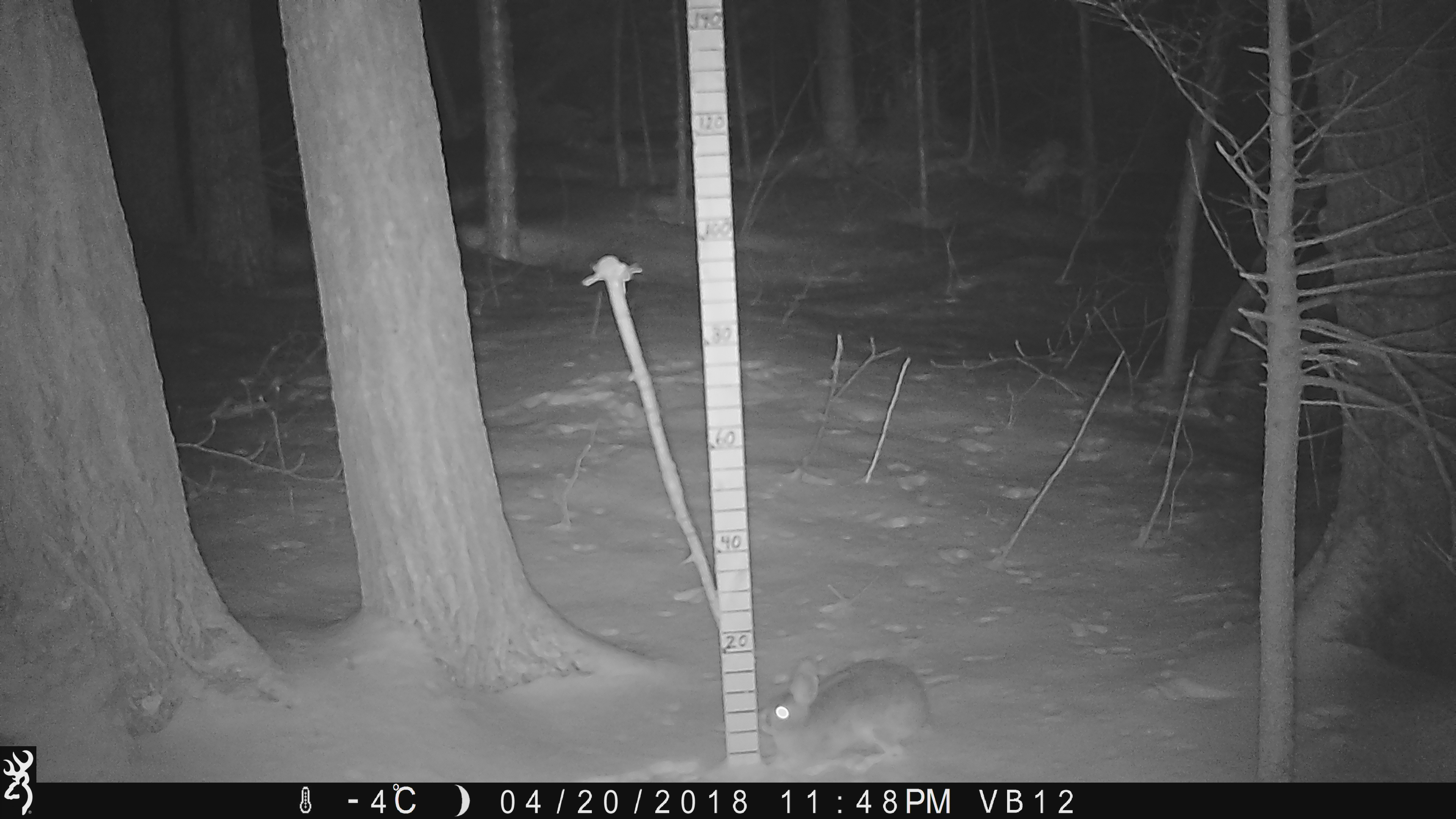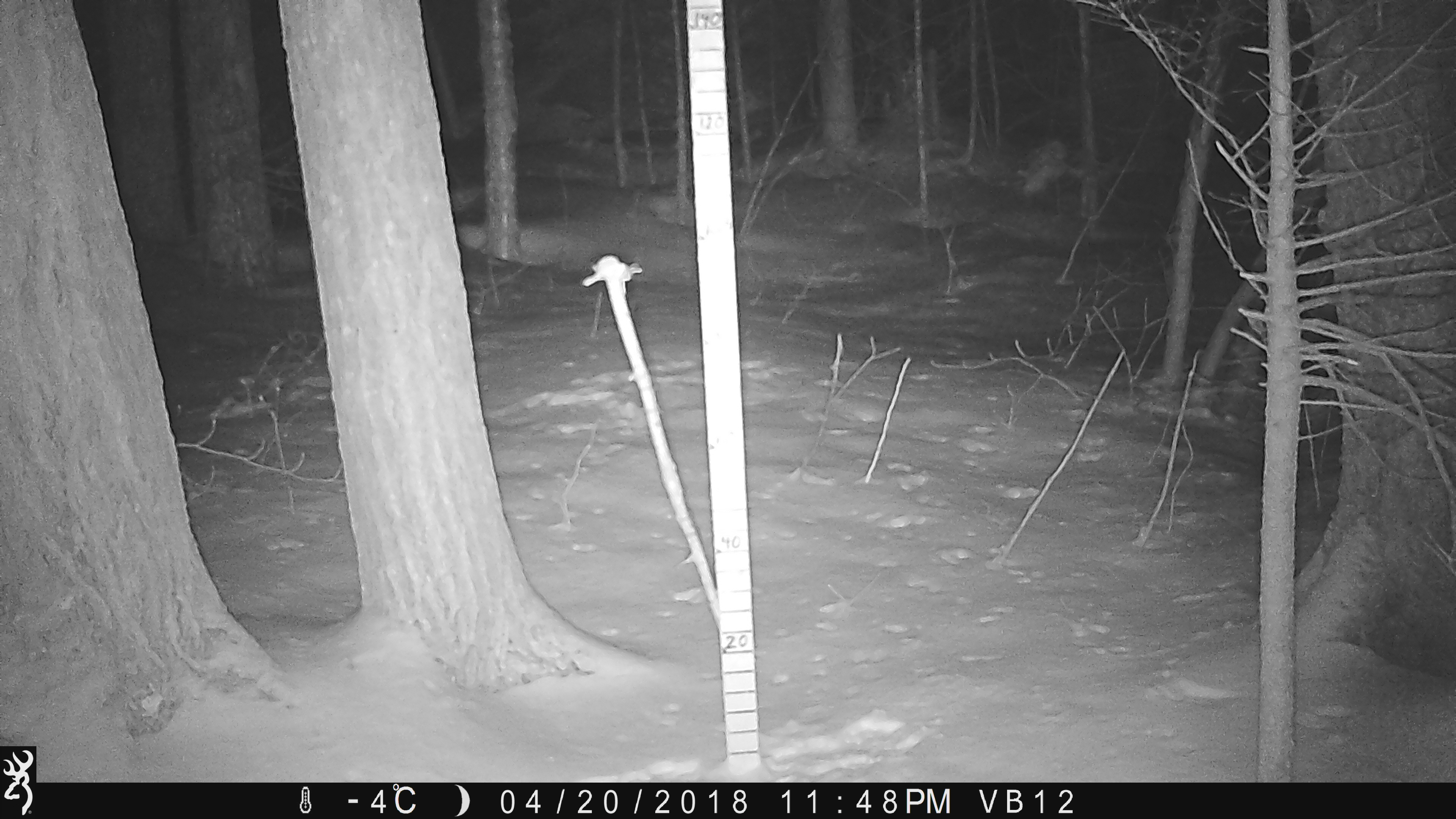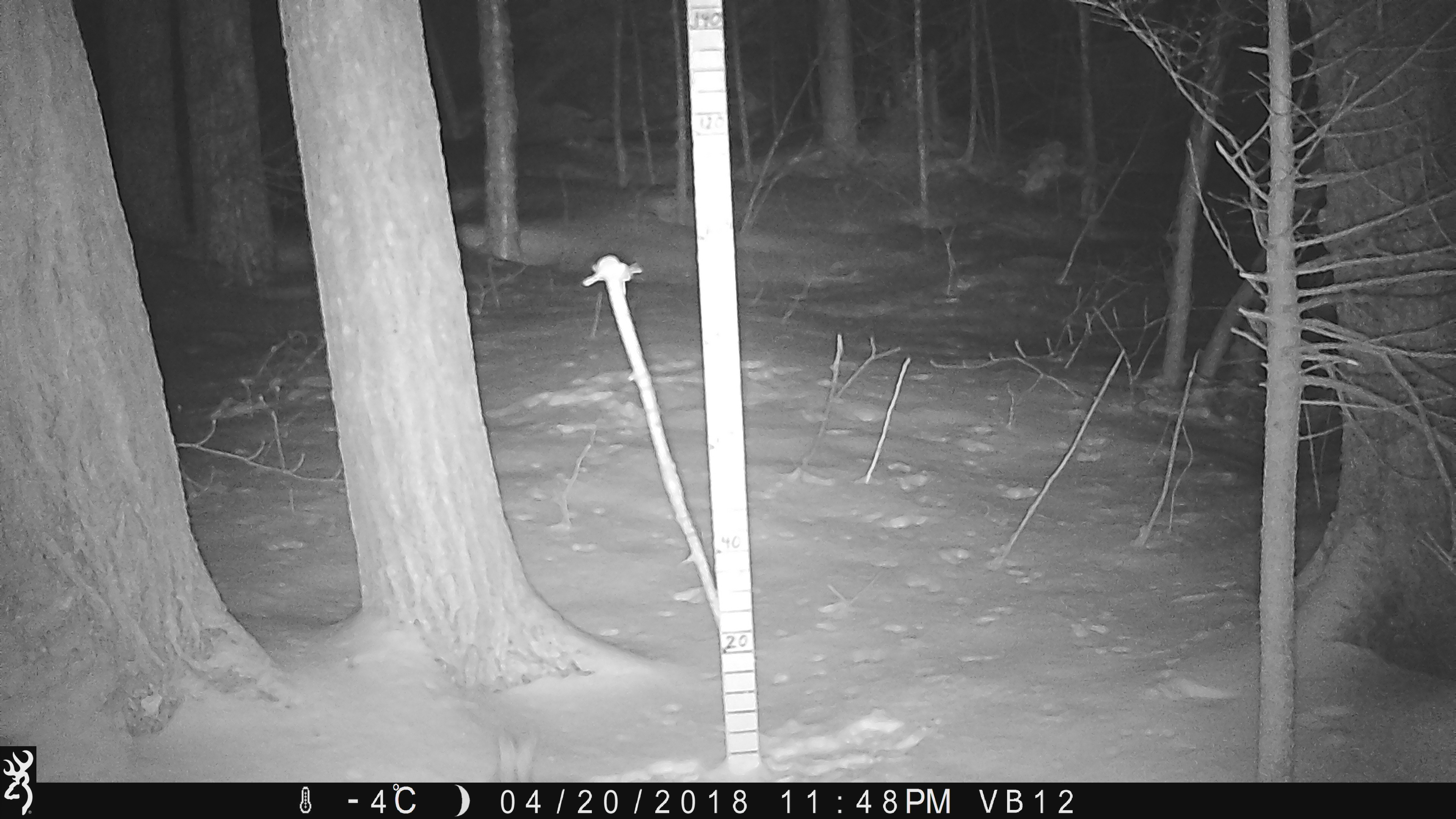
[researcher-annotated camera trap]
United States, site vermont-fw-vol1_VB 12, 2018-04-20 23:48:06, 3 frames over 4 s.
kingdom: Animalia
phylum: Chordata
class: Mammalia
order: Lagomorpha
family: Leporidae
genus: Lepus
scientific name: Lepus americanus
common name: snowshoe hare